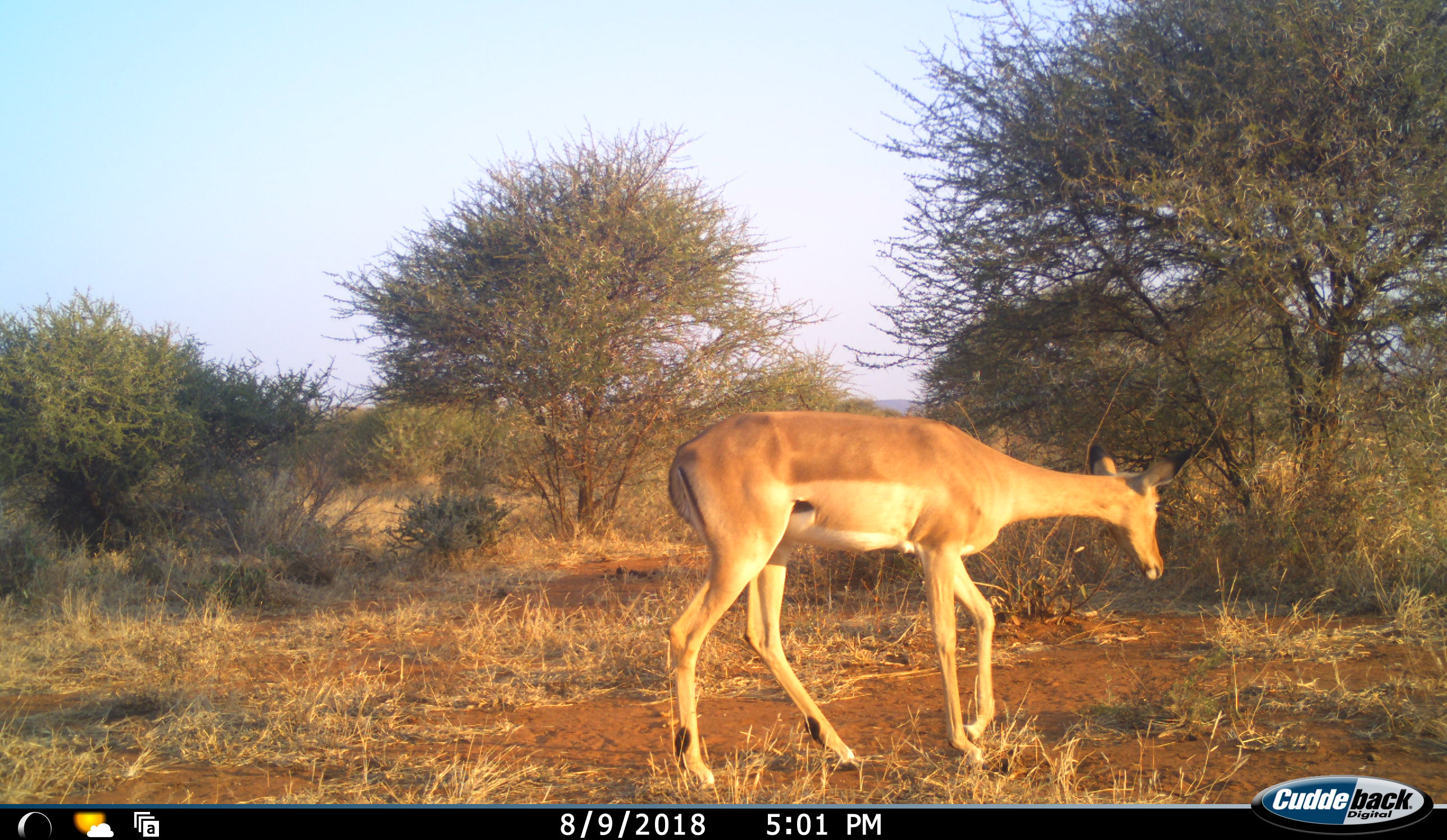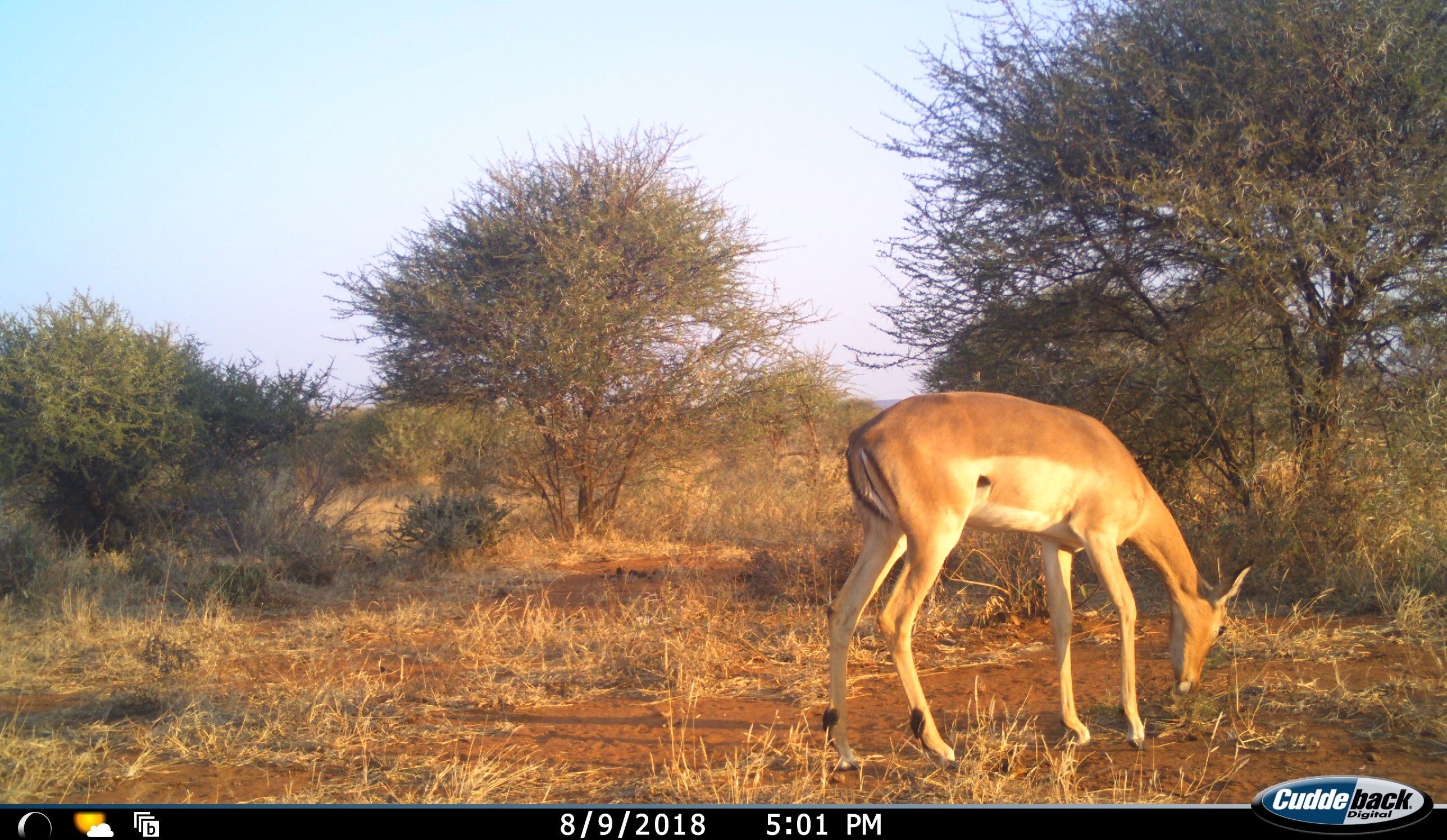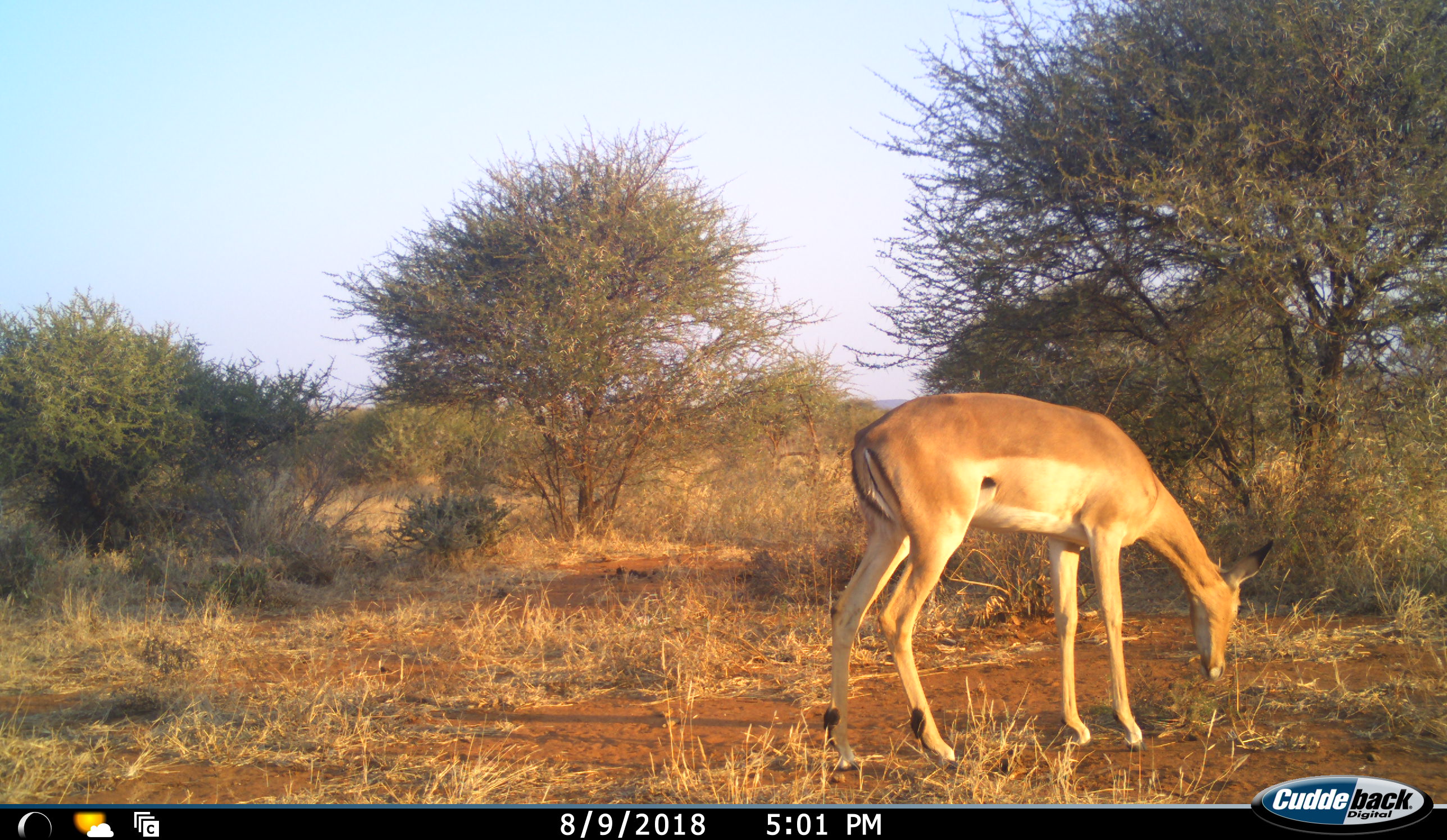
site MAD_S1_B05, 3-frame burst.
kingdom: Animalia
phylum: Chordata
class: Mammalia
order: Artiodactyla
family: Bovidae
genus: Aepyceros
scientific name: Aepyceros melampus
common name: impala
Impala (Aepyceros melampus), count 1. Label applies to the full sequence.